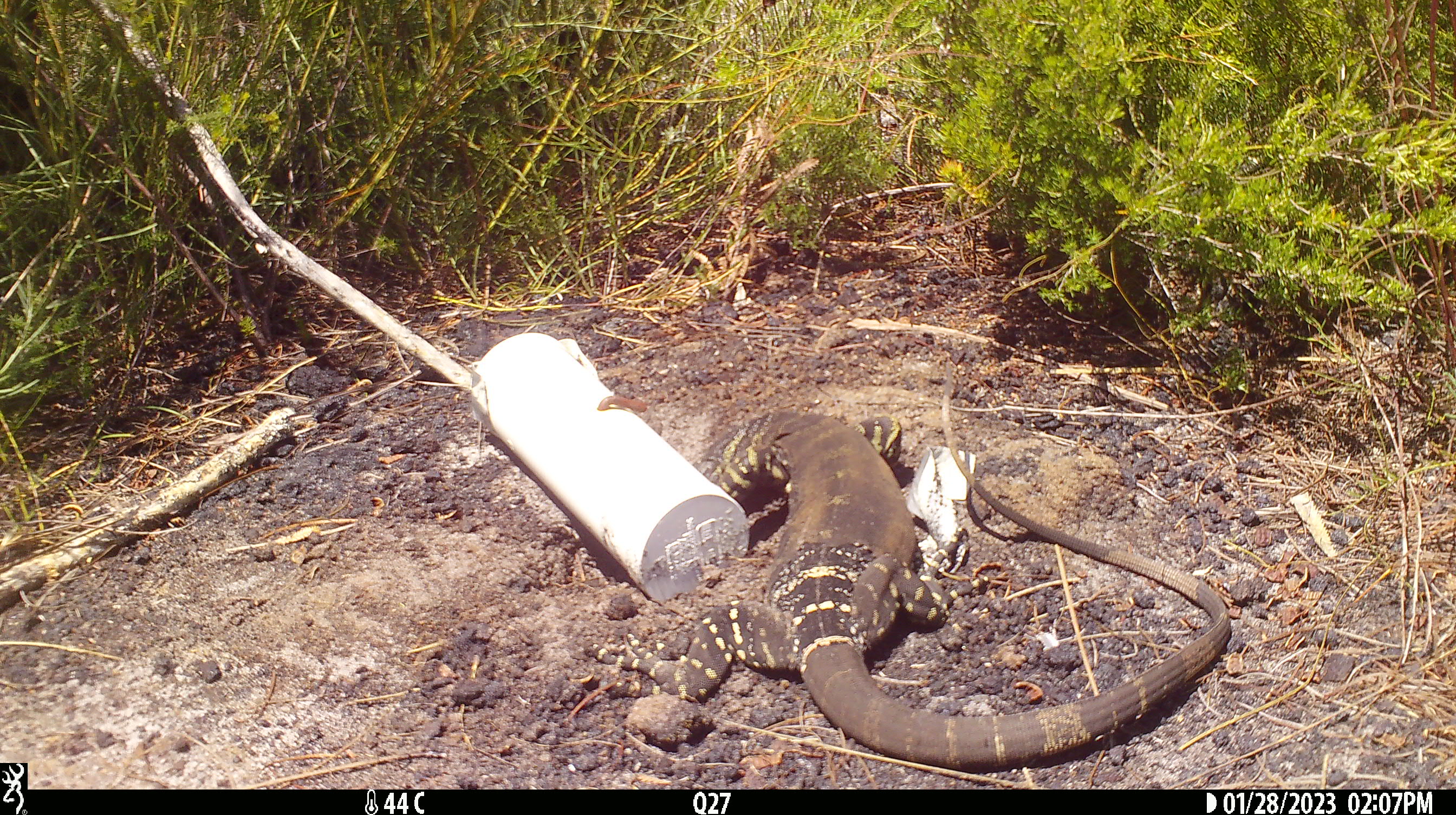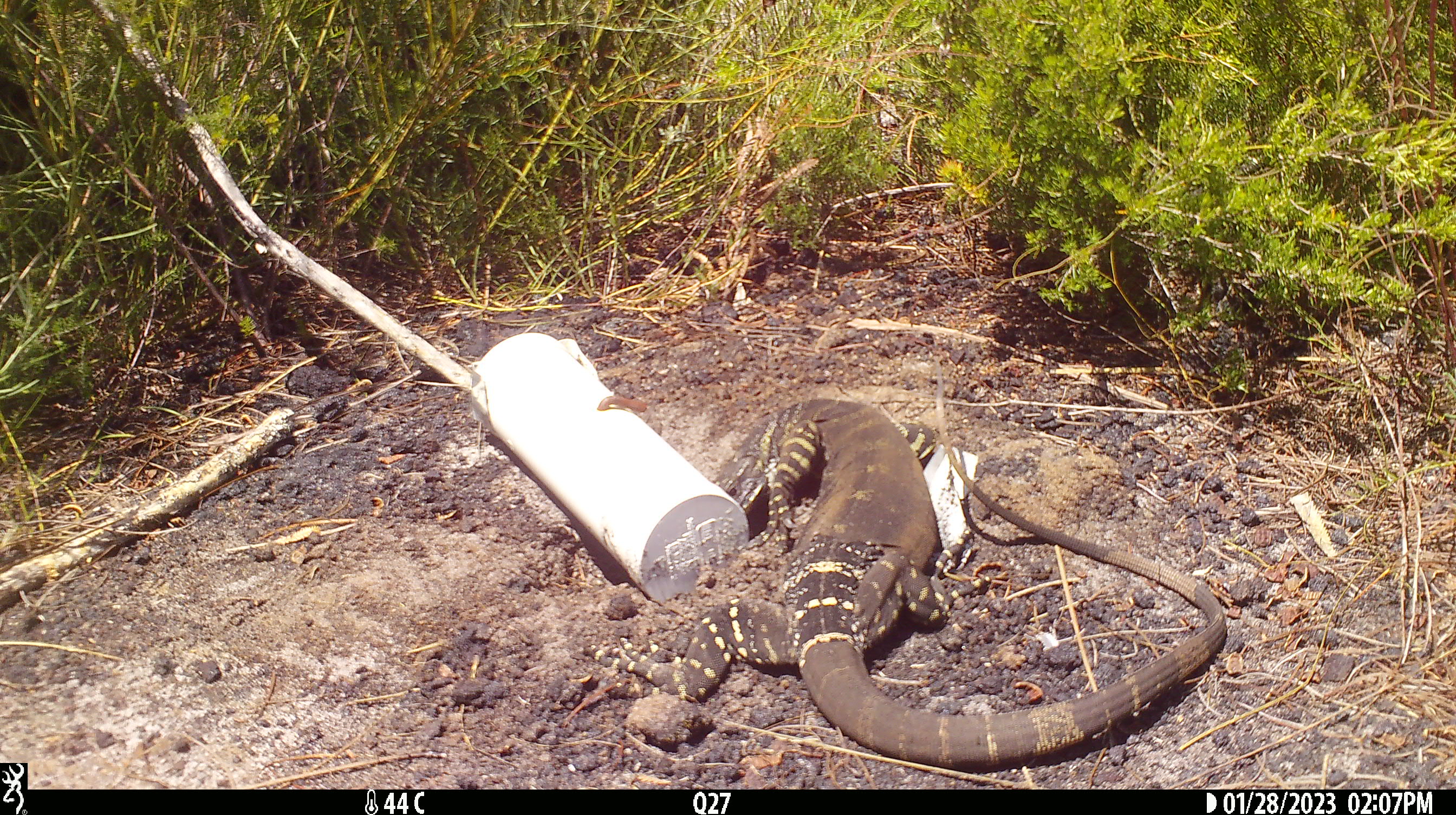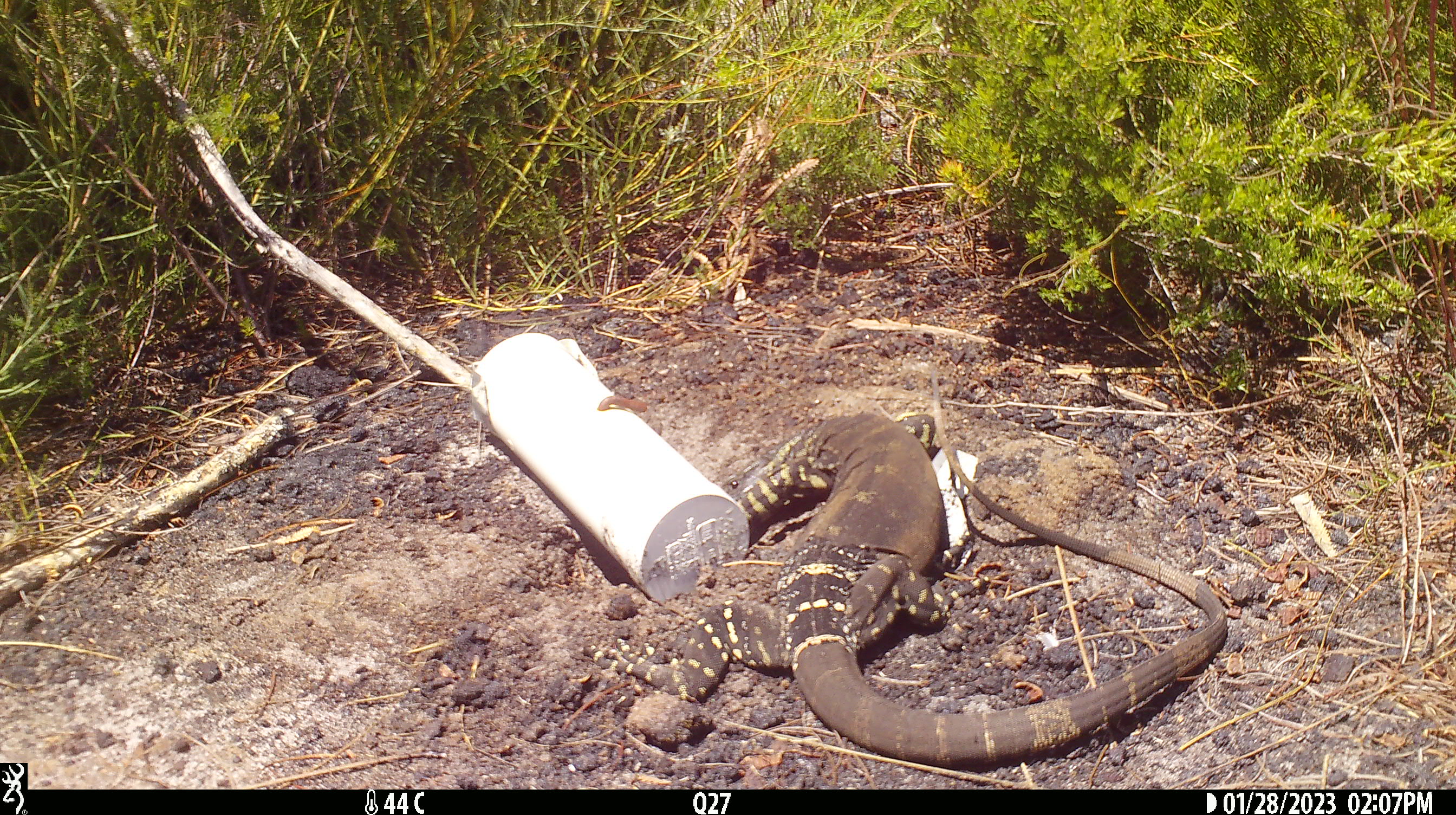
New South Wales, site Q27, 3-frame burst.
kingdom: Animalia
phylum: Chordata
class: Reptilia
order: Squamata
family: Varanidae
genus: Varanus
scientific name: Varanus varius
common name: lace monitor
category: goanna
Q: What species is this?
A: Goanna (lace monitor) (Varanus varius).